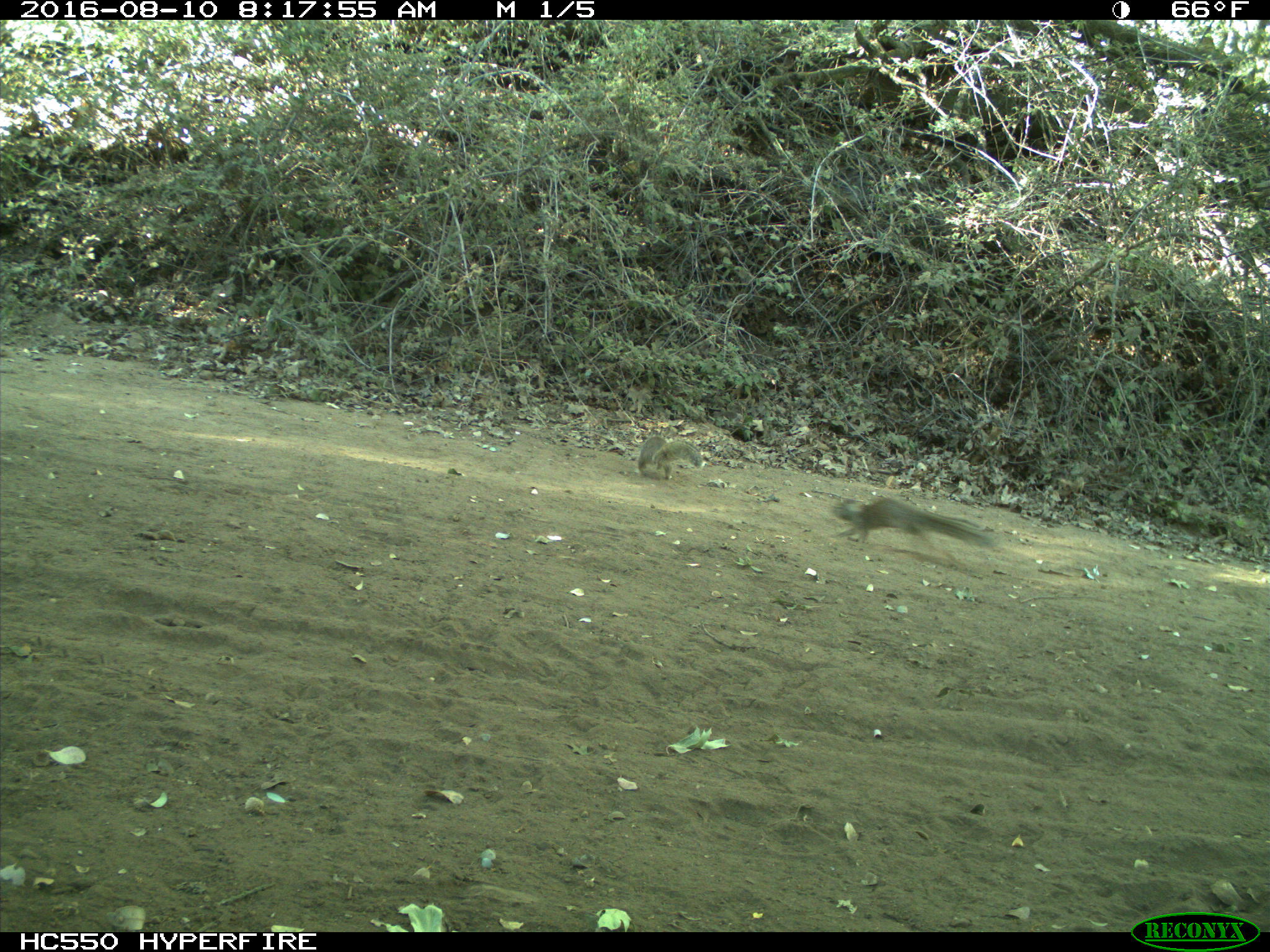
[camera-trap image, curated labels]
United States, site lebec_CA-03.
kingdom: Animalia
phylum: Chordata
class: Mammalia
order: Rodentia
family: Sciuridae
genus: Otospermophilus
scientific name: Otospermophilus beecheyi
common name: california ground squirrel